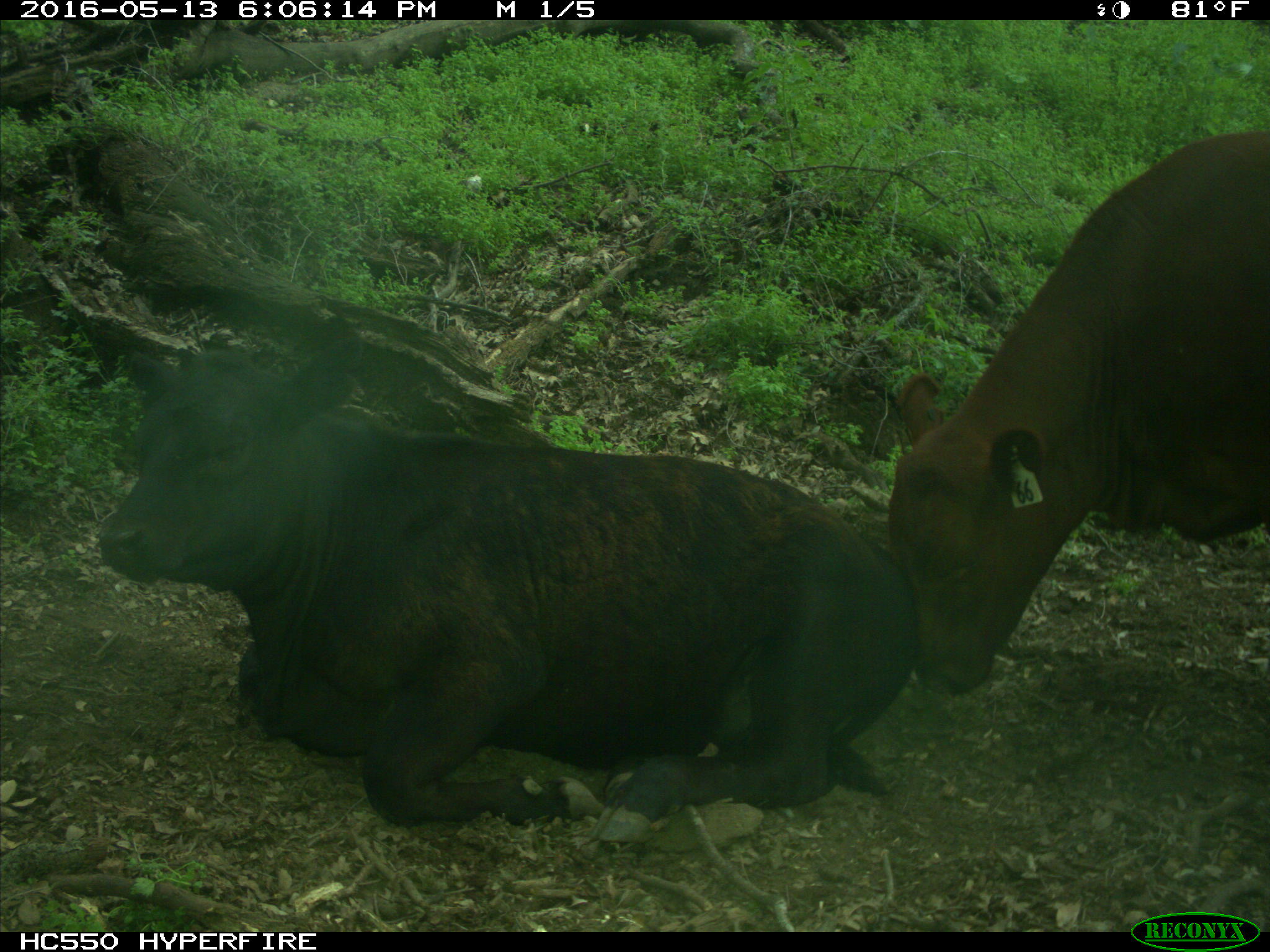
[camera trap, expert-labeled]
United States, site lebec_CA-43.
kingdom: Animalia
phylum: Chordata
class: Mammalia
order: Artiodactyla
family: Bovidae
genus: Bos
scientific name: Bos taurus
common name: domestic cow